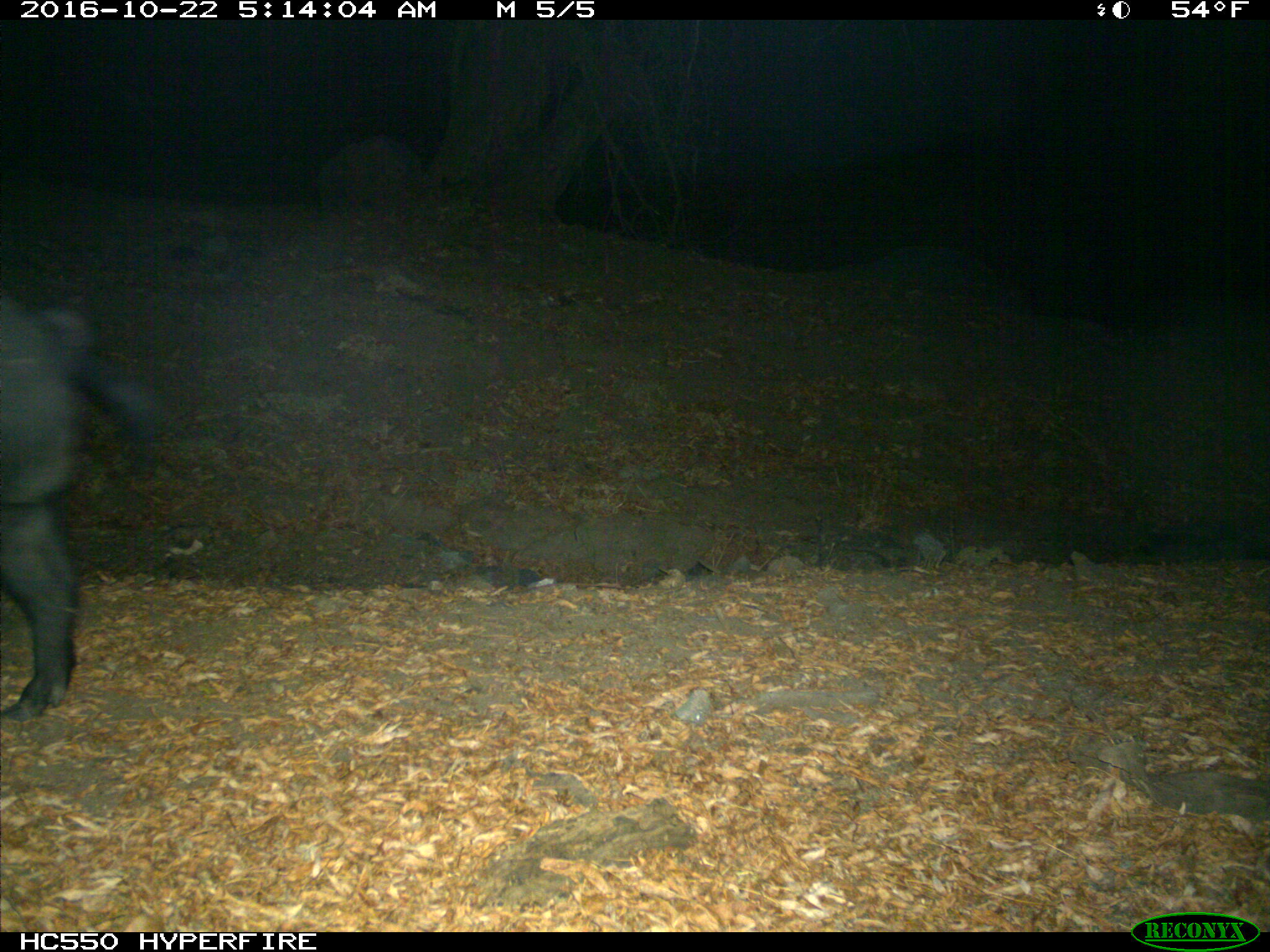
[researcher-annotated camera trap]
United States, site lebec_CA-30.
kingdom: Animalia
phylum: Chordata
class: Mammalia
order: Artiodactyla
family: Suidae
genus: Sus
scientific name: Sus scrofa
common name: wild boar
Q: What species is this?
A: Sus scrofa (wild boar).